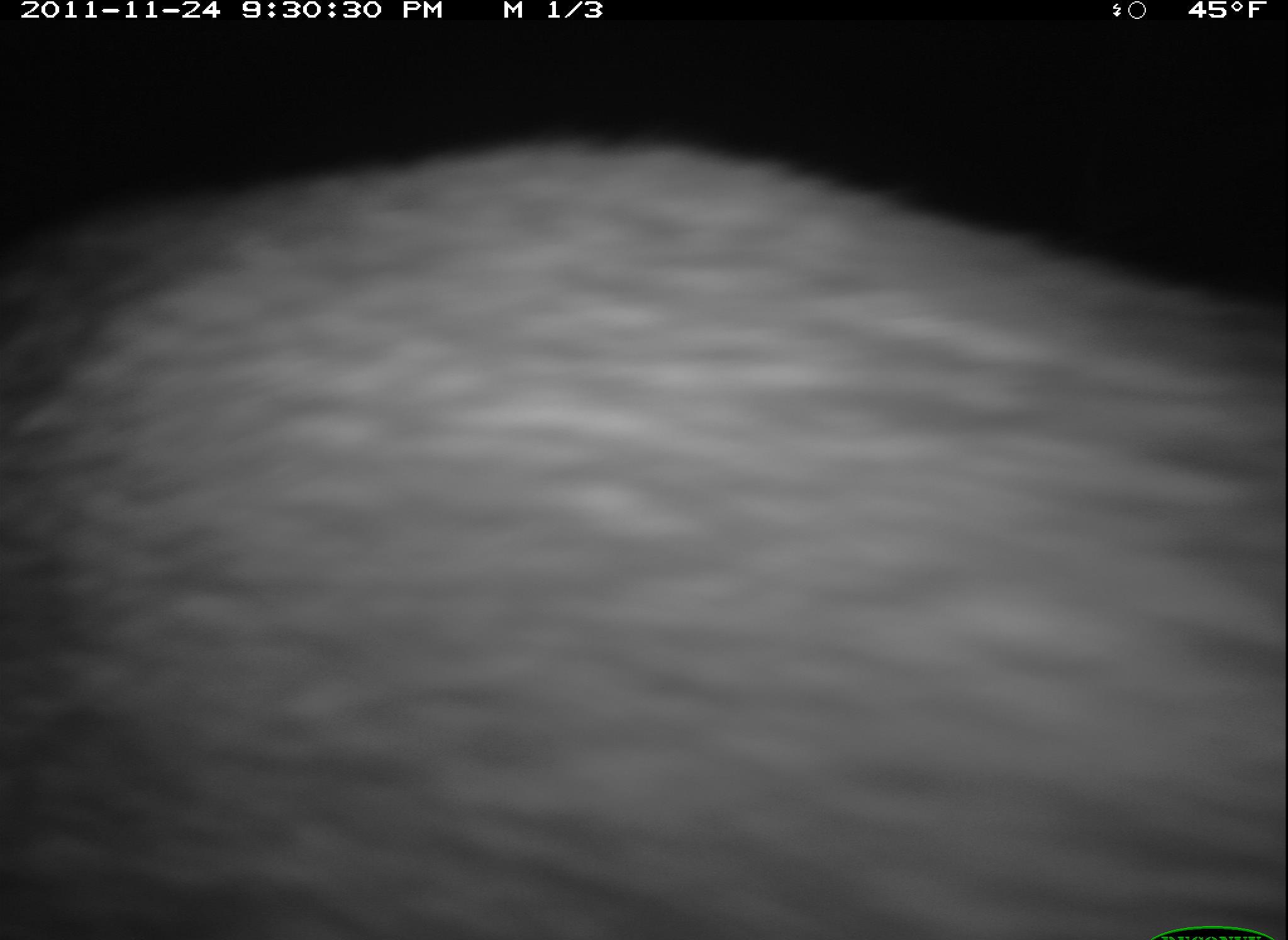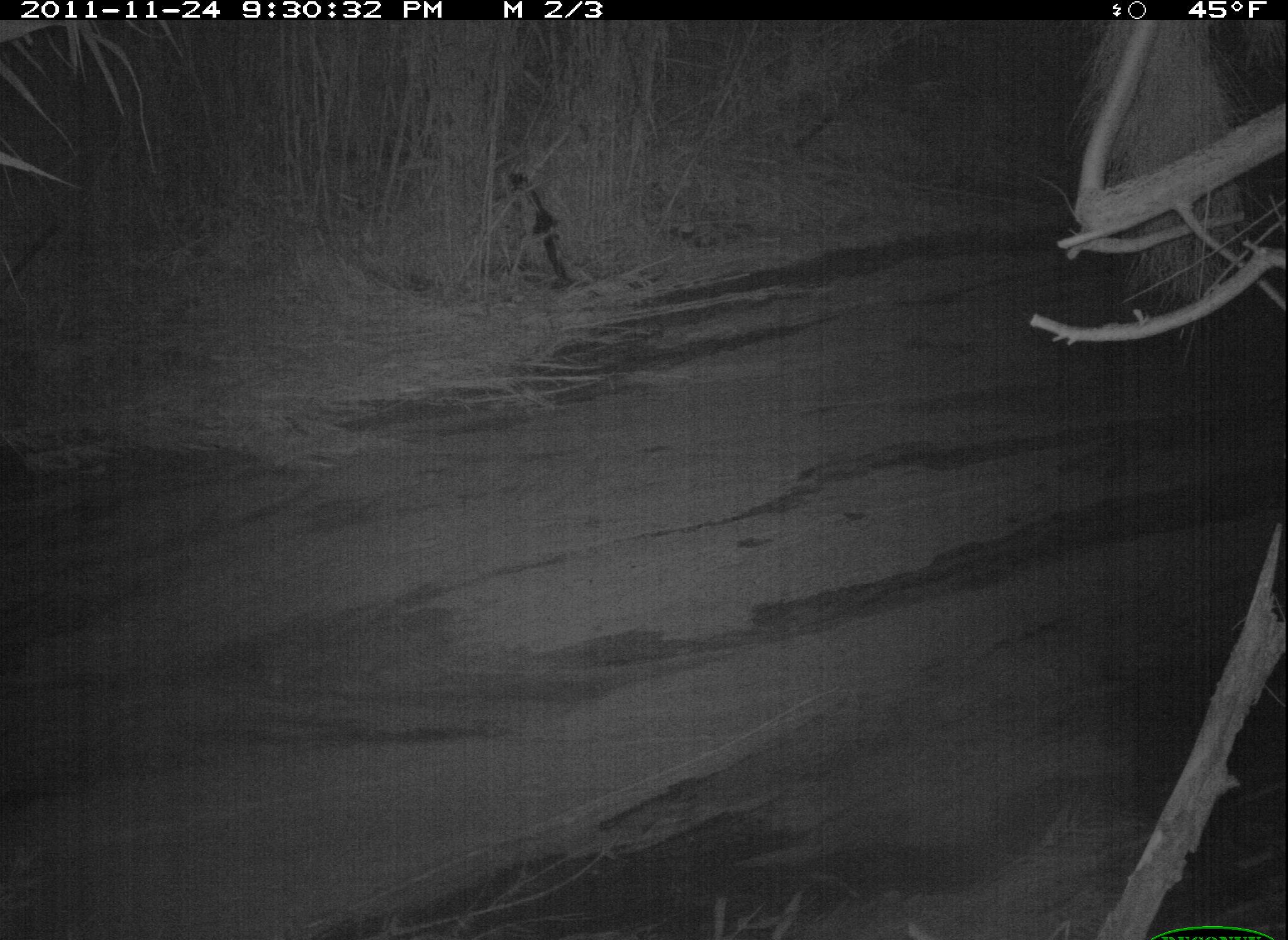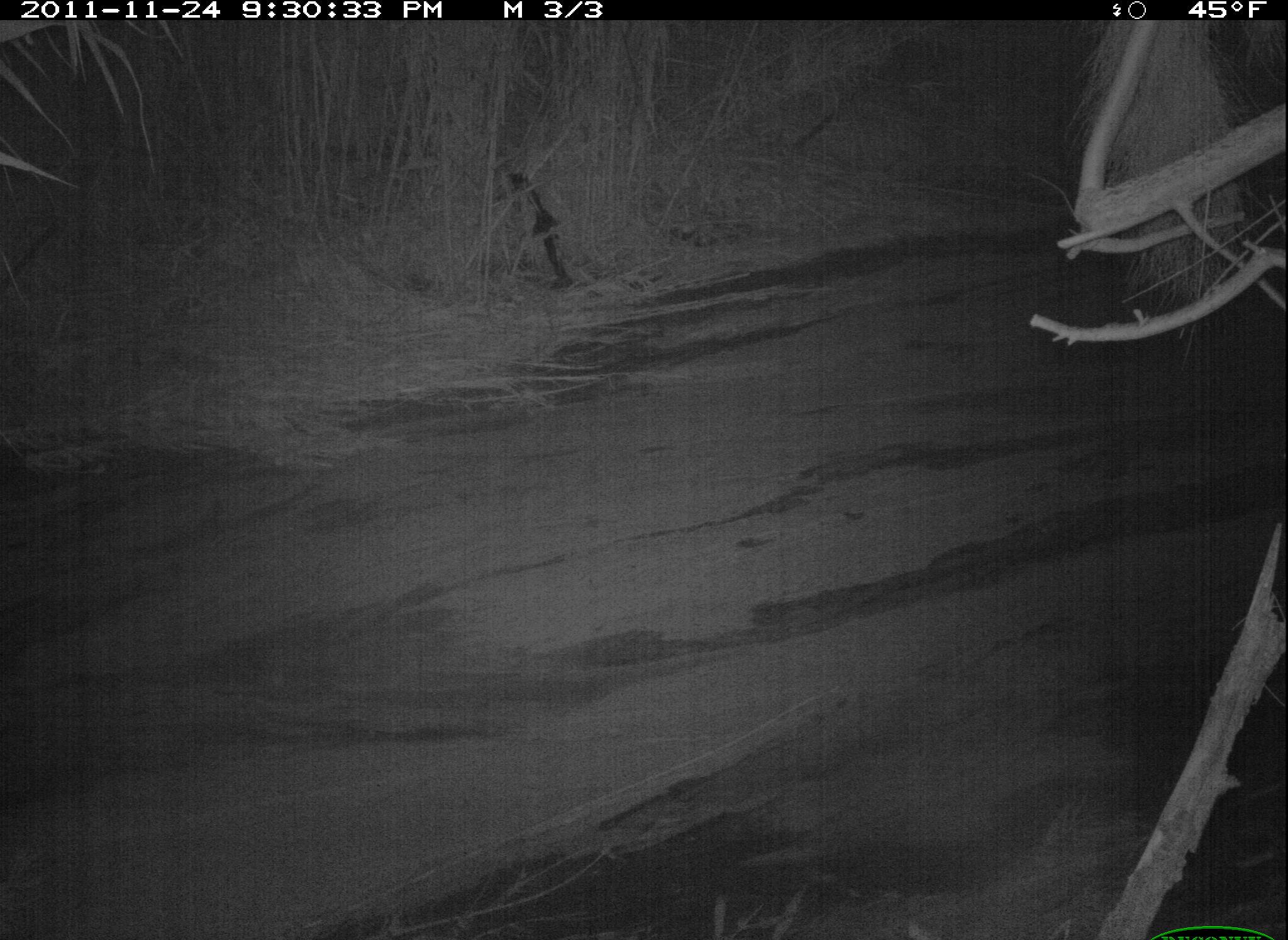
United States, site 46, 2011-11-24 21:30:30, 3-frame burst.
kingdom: Animalia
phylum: Chordata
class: Mammalia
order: Carnivora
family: Procyonidae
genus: Procyon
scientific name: Procyon lotor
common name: raccoon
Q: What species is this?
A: Raccoon (Procyon lotor).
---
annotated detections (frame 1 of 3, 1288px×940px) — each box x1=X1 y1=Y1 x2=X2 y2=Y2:
raccoon: x1=5 y1=129 x2=1288 y2=939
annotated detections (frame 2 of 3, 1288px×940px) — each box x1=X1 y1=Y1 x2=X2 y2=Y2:
raccoon: x1=499 y1=155 x2=584 y2=296